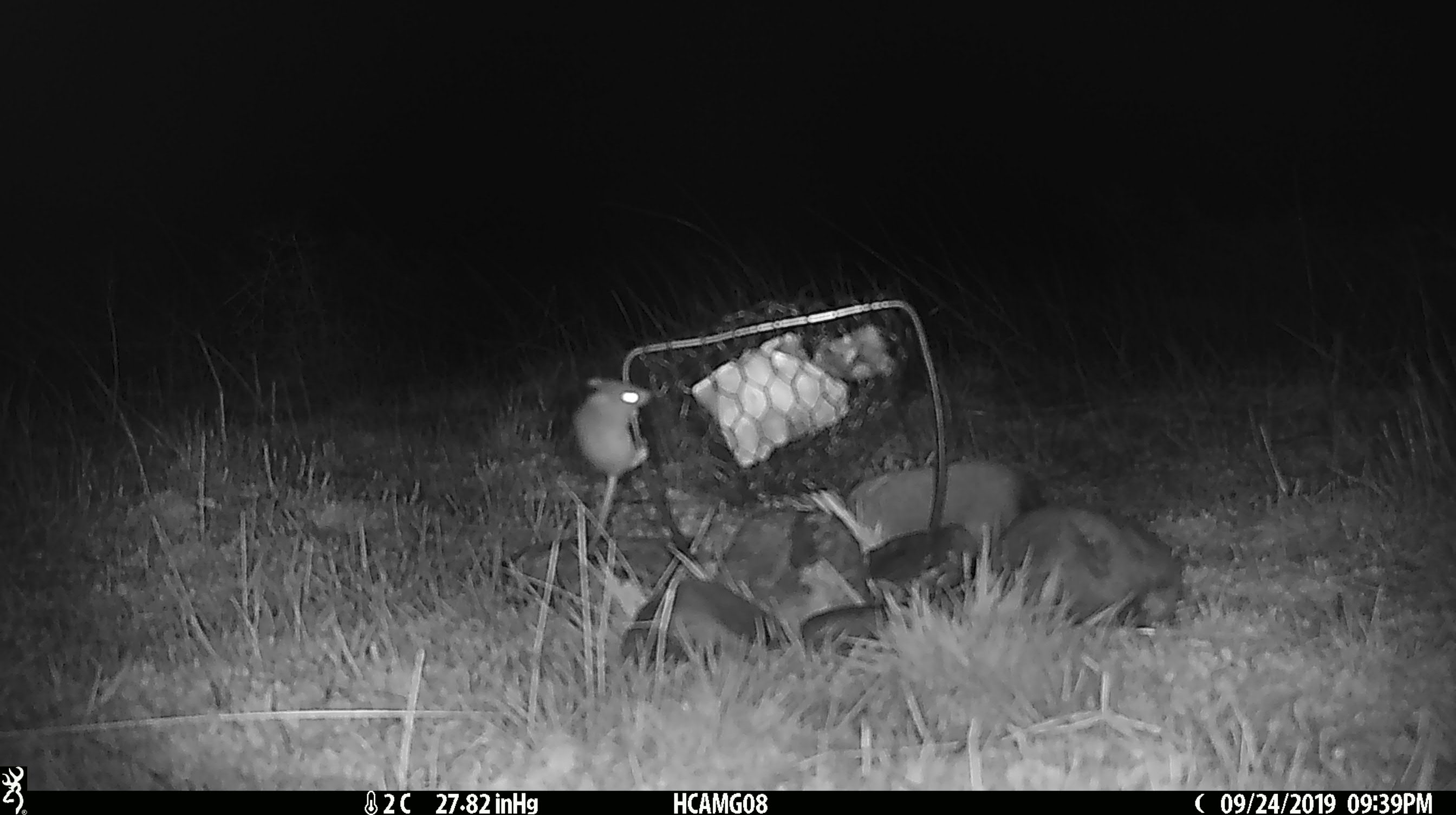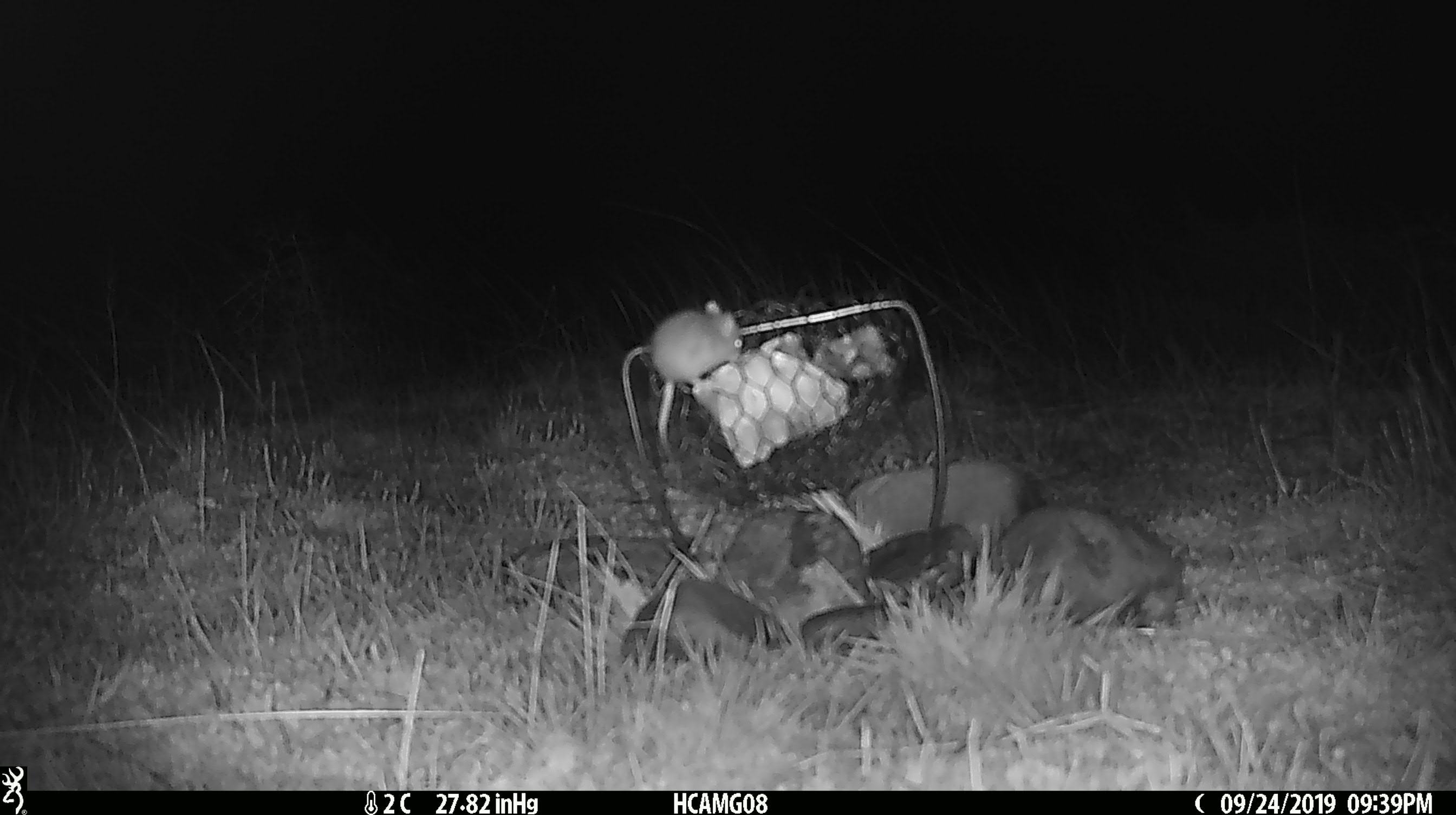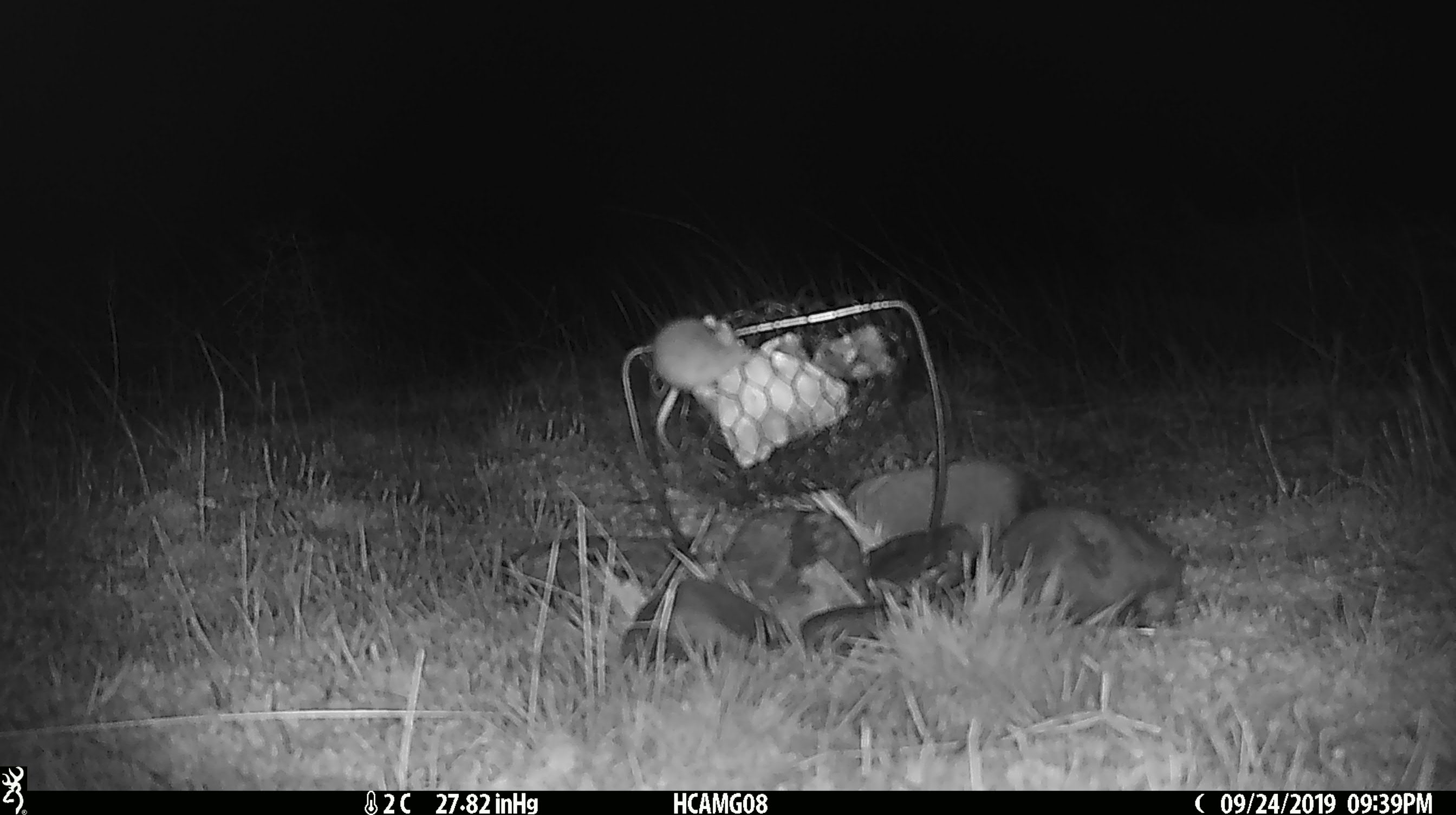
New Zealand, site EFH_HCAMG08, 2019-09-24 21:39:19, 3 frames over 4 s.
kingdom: Animalia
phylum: Chordata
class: Mammalia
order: Rodentia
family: Muridae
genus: Mus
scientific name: Mus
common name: mouse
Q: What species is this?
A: Mouse (Mus).